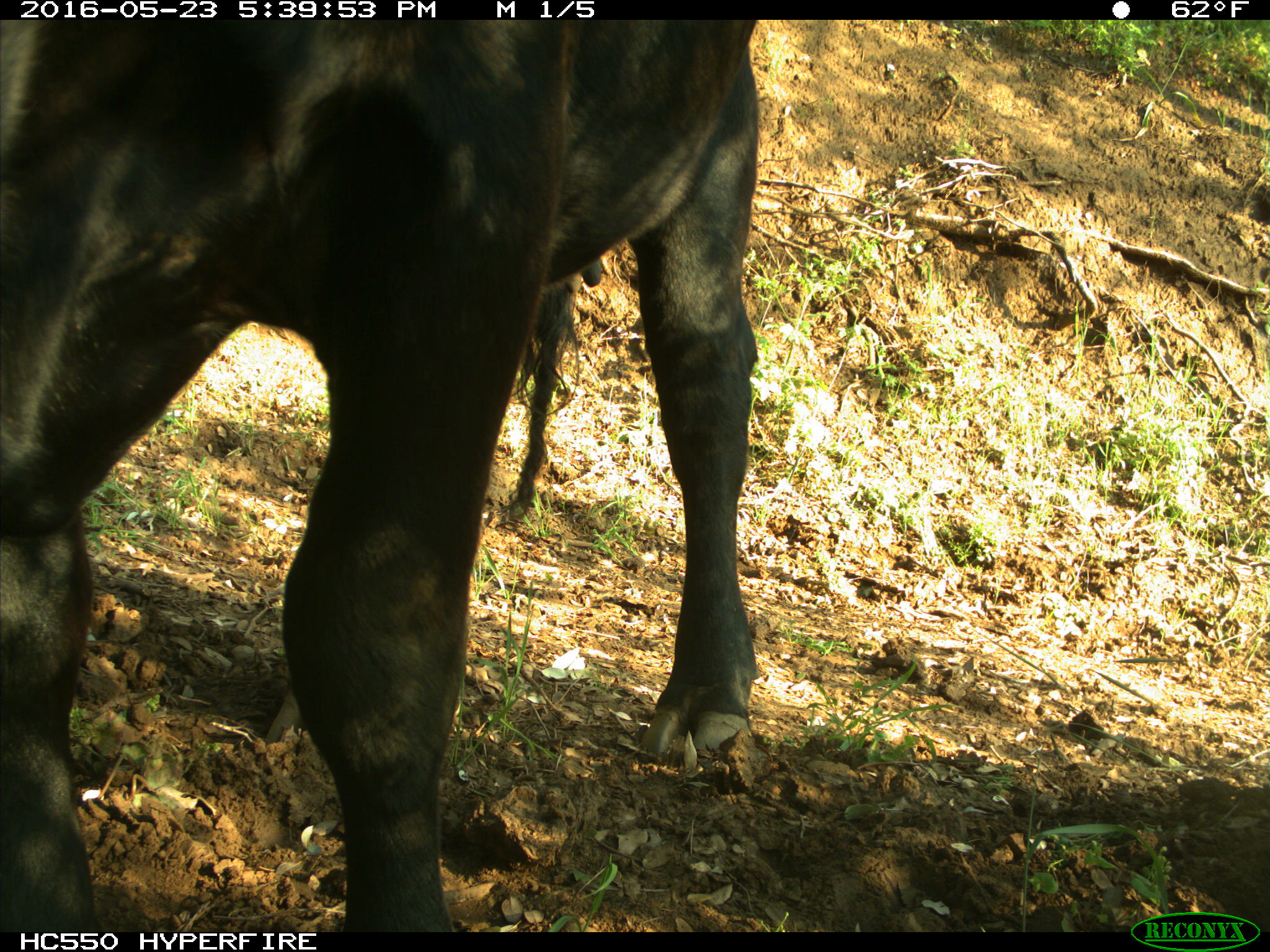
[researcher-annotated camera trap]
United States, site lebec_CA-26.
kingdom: Animalia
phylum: Chordata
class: Mammalia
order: Artiodactyla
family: Bovidae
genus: Bos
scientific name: Bos taurus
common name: domestic cow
Bos taurus (domestic cow).